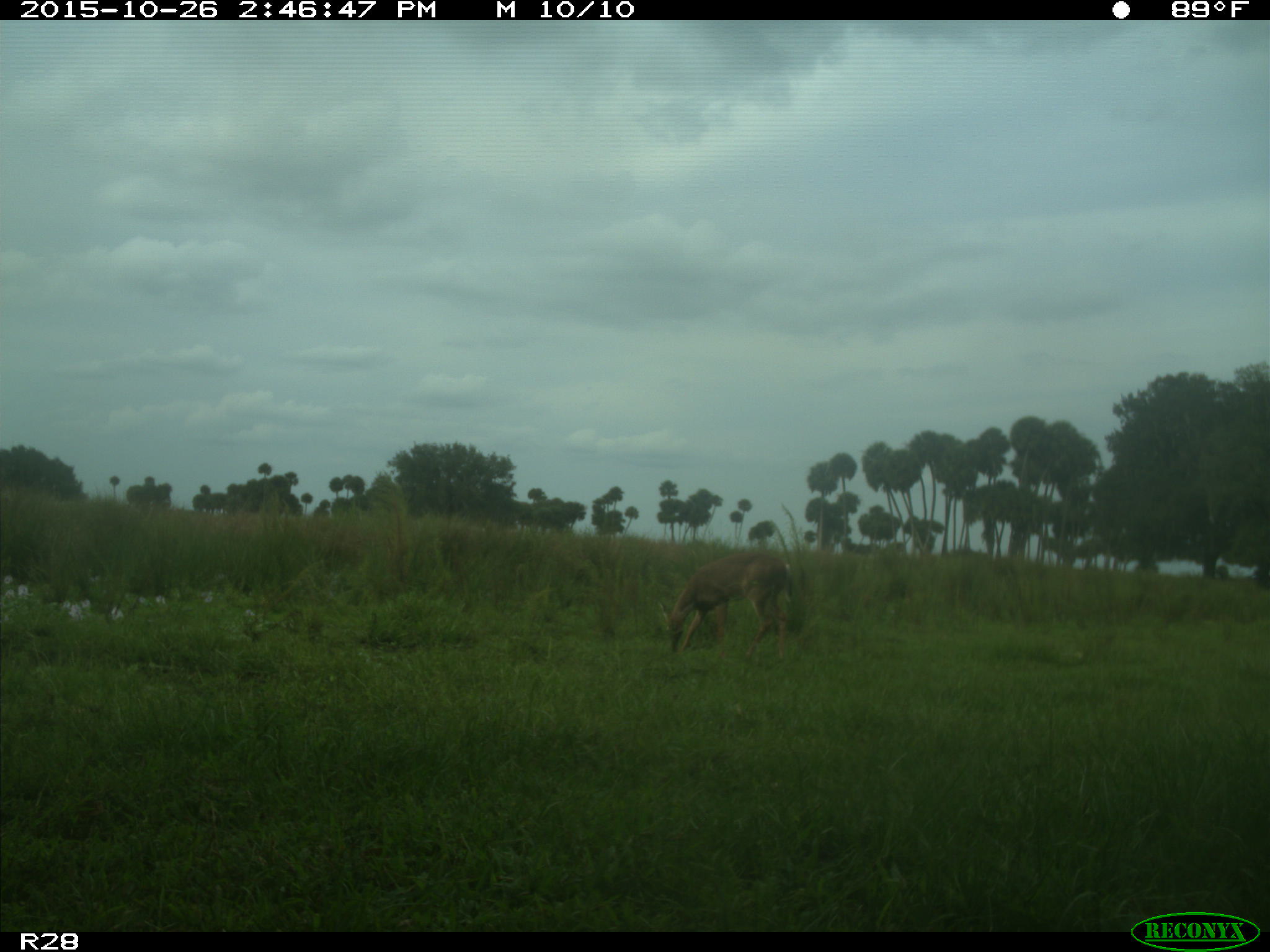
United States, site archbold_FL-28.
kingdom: Animalia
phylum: Chordata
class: Mammalia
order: Artiodactyla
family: Cervidae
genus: Odocoileus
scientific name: Odocoileus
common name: deer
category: unidentified deer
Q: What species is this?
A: Unidentified deer (deer) (Odocoileus).